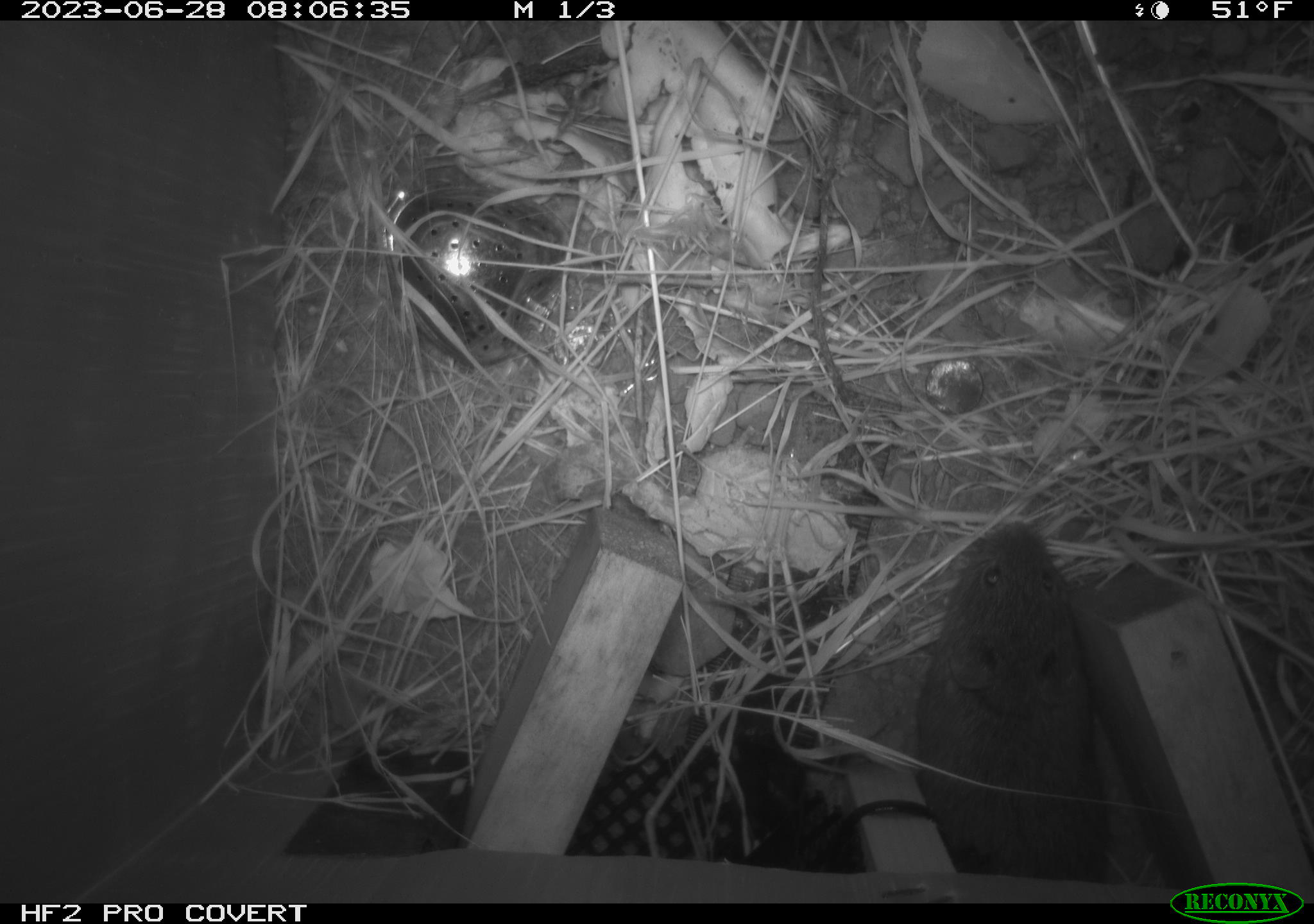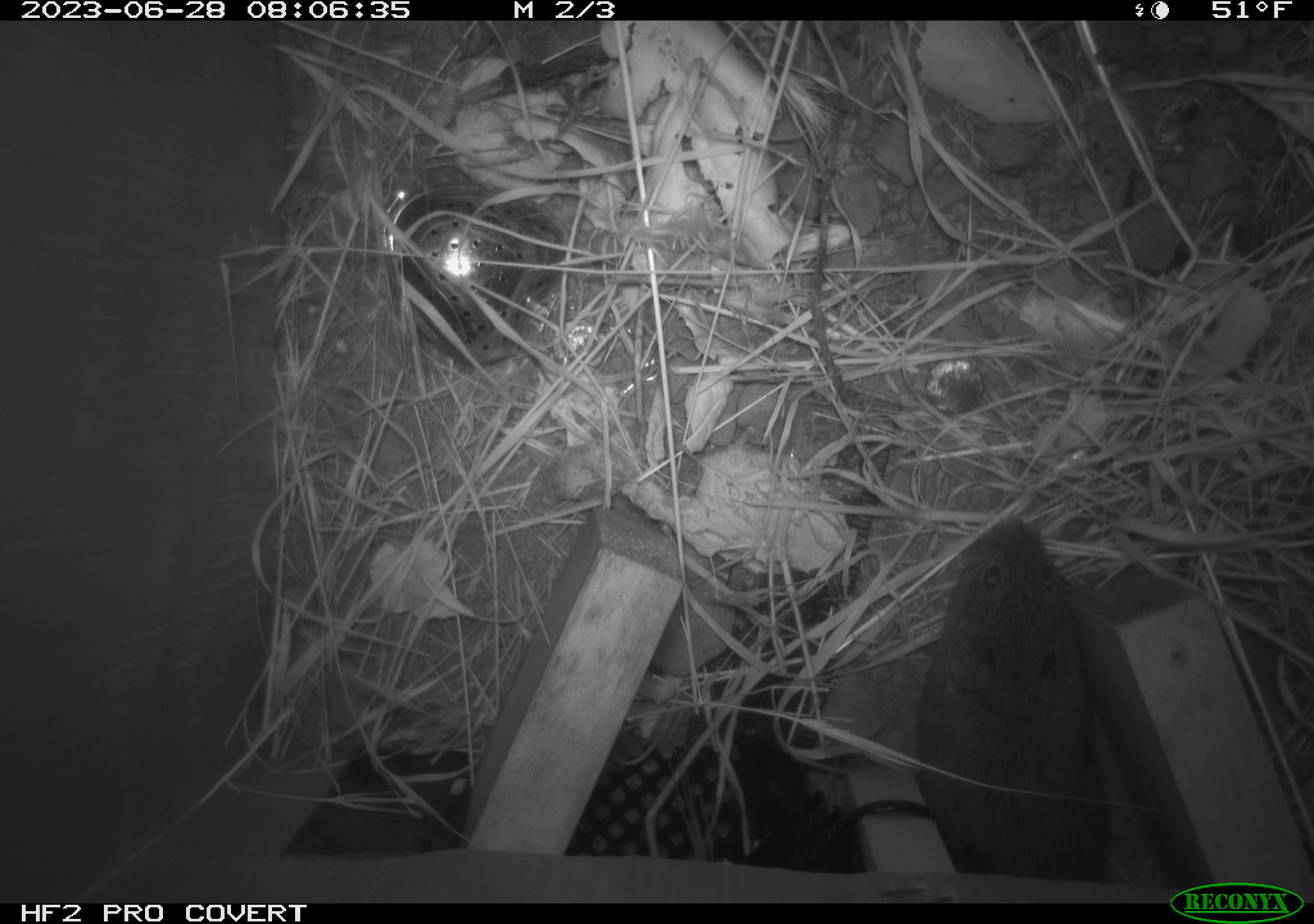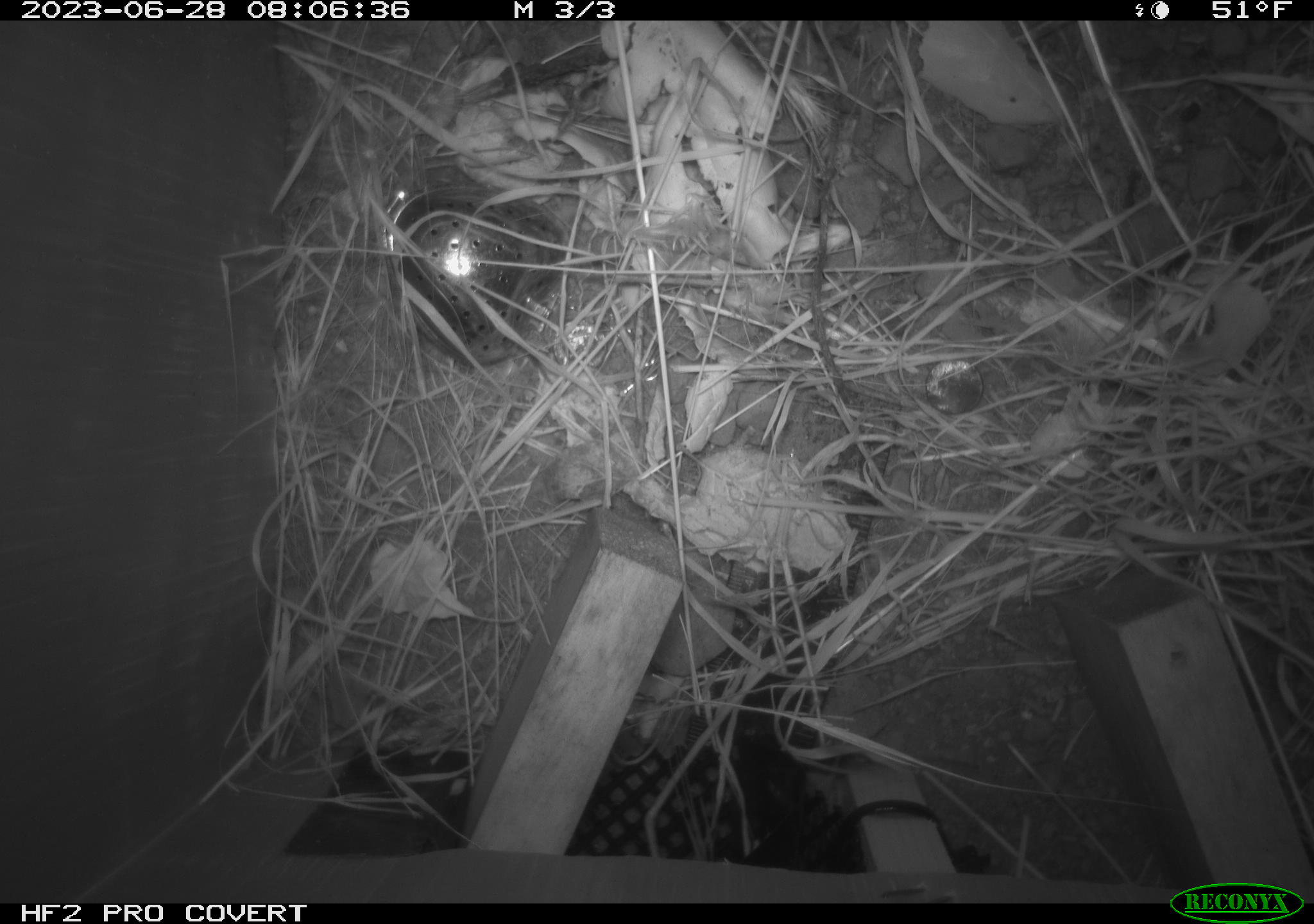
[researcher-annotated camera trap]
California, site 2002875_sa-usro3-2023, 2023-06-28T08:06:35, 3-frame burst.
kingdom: Animalia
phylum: Chordata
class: Mammalia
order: Rodentia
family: Cricetidae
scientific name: Arvicolinae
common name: voles, lemmings, and muskrats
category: arvicolinae subfamily